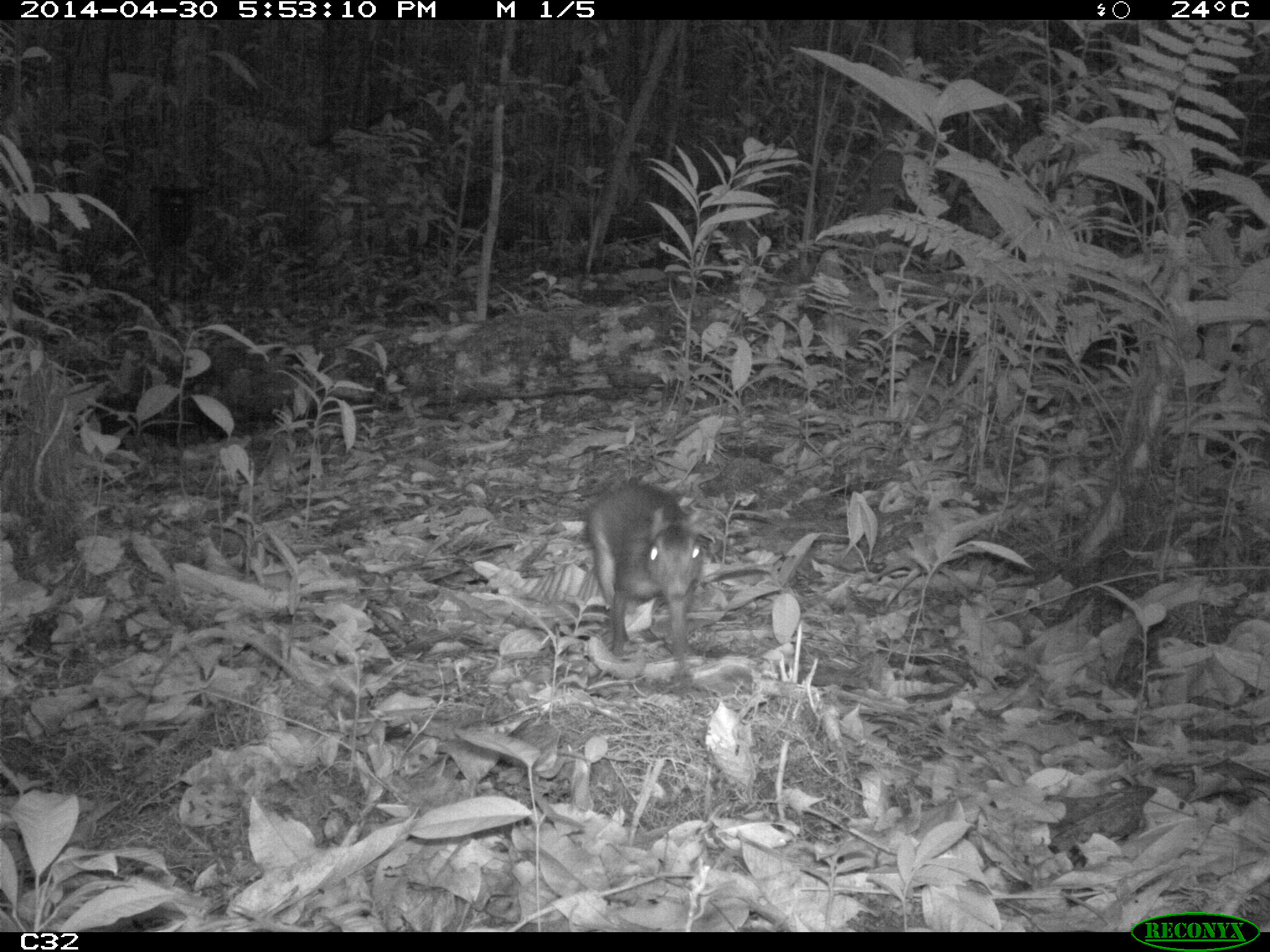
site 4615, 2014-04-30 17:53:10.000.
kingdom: Animalia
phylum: Chordata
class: Mammalia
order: Rodentia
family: Dasyproctidae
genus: Myoprocta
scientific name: Myoprocta pratti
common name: green acouchi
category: myoprocta pratii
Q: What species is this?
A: Myoprocta pratii (green acouchi) (Myoprocta pratti).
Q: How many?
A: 2.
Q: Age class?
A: Adult.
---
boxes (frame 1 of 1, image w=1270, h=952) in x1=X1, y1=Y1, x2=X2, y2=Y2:
myoprocta pratii: x1=583, y1=477, x2=706, y2=677